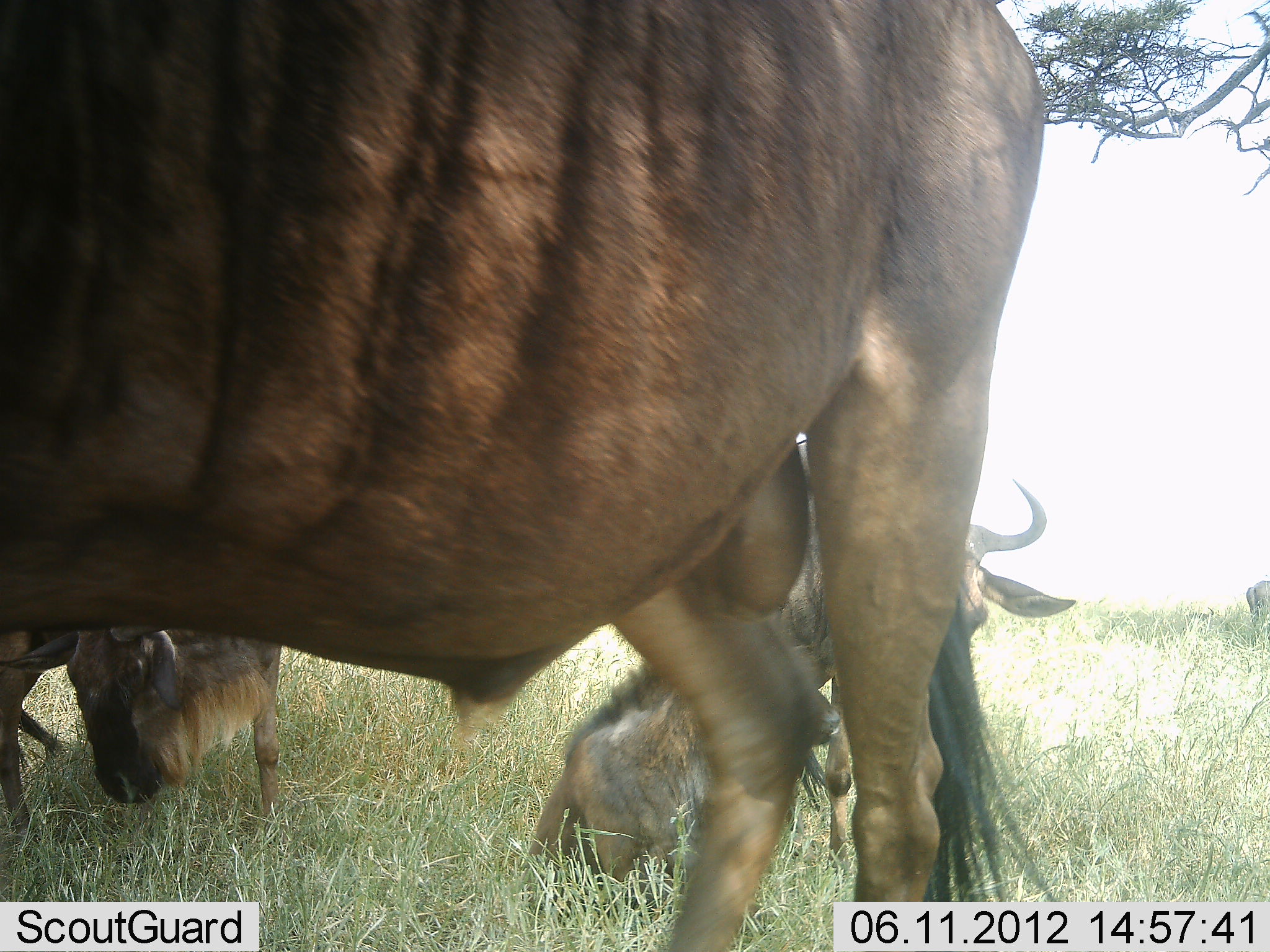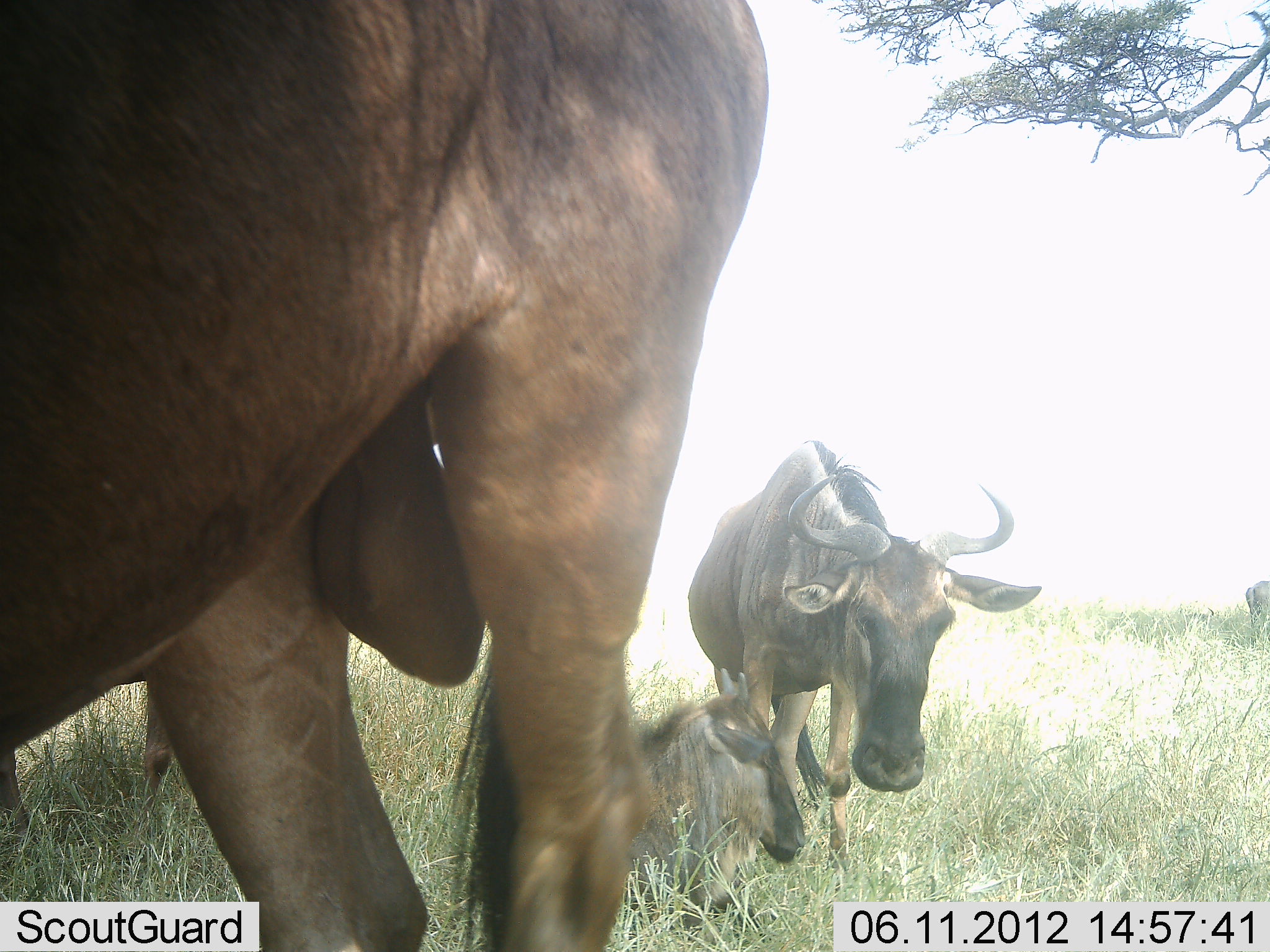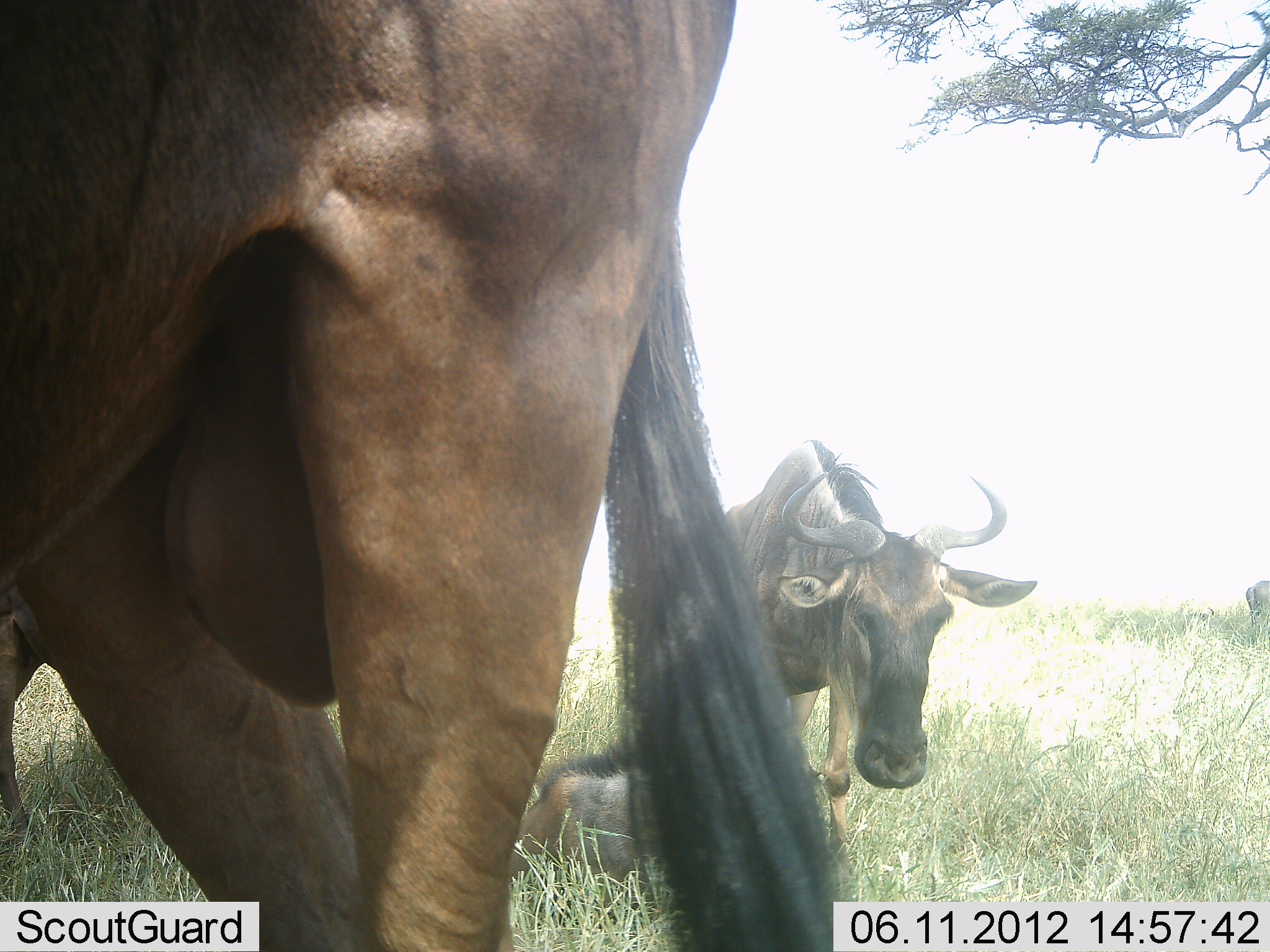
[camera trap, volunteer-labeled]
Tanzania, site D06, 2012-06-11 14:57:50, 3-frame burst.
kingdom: Animalia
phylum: Chordata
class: Mammalia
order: Artiodactyla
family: Bovidae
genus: Connochaetes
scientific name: Connochaetes taurinus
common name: blue wildebeest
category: wildebeest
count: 4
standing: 90%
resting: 80%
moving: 40%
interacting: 0%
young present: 70%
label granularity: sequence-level